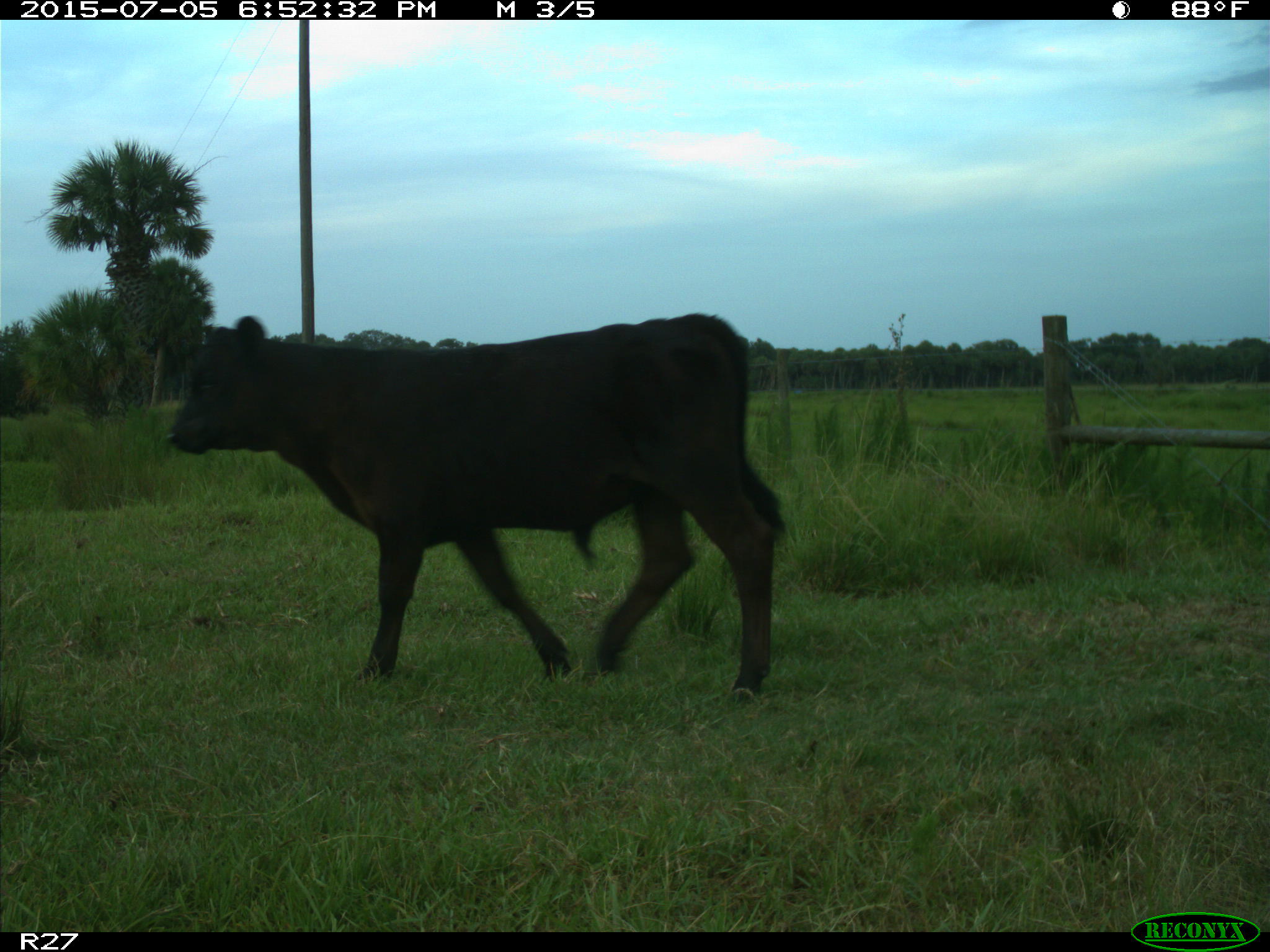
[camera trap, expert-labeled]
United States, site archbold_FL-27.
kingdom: Animalia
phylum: Chordata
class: Mammalia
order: Artiodactyla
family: Bovidae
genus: Bos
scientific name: Bos taurus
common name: domestic cow